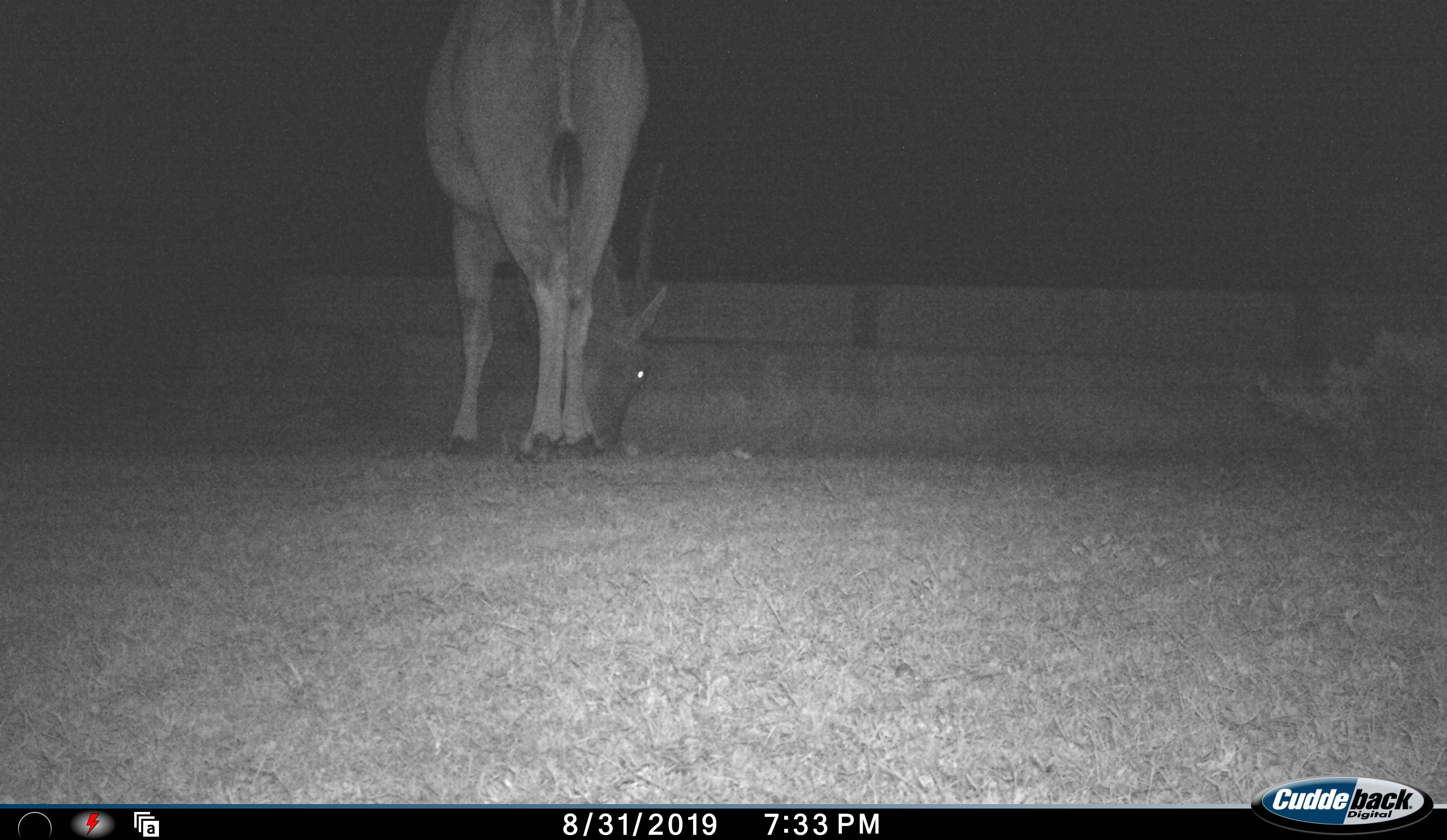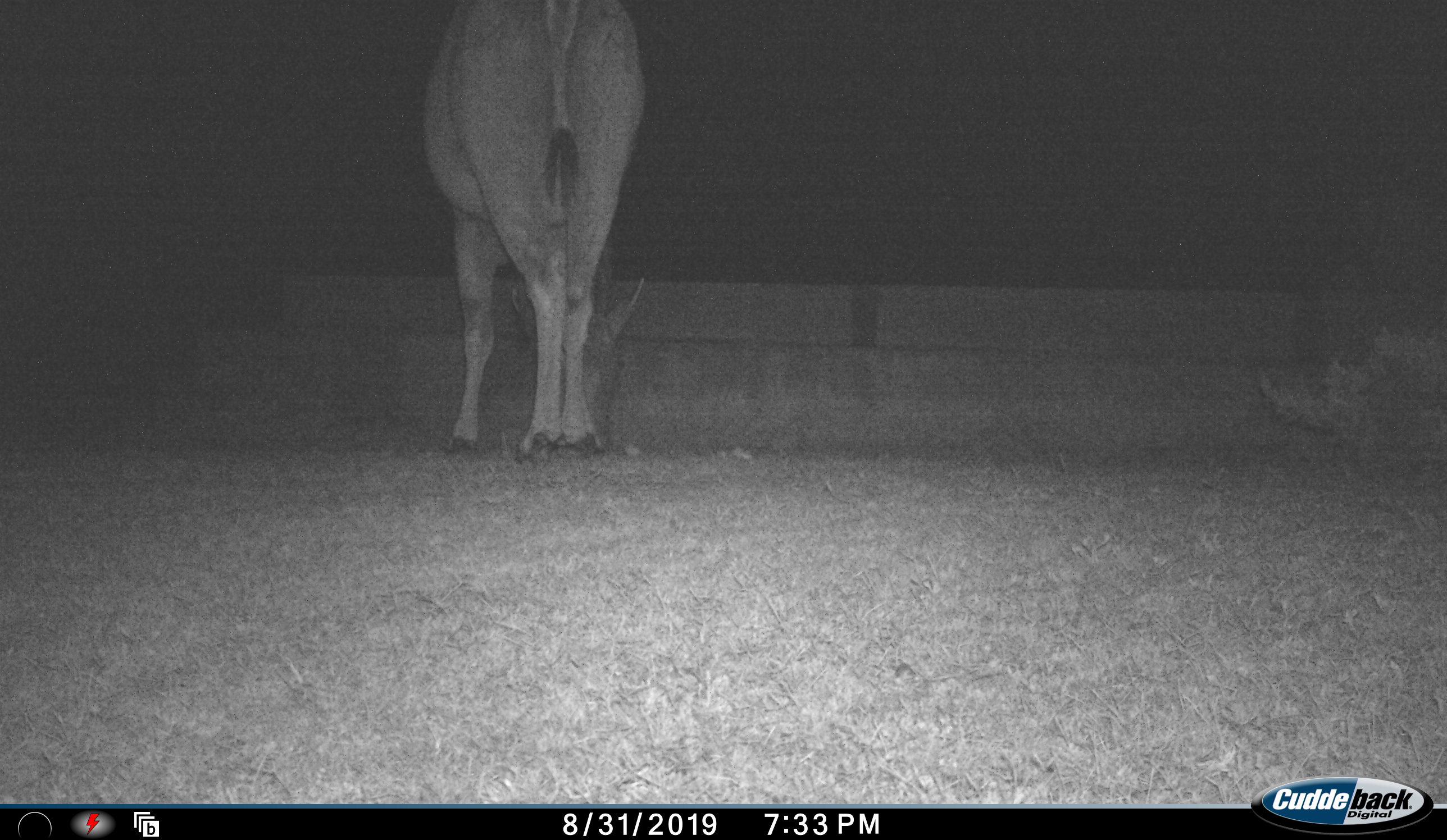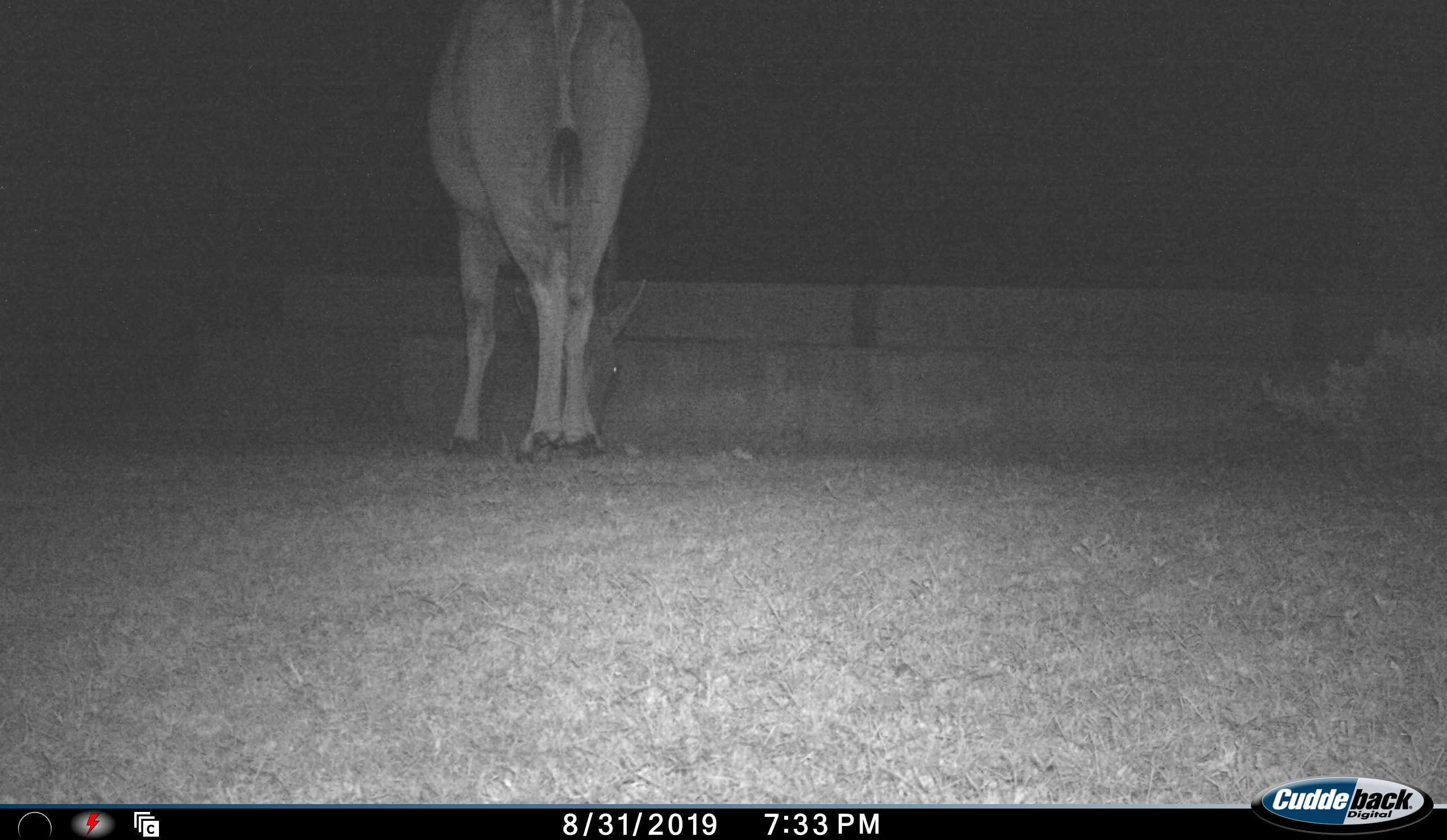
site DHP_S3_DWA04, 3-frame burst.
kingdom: Animalia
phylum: Chordata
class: Mammalia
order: Artiodactyla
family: Bovidae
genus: Tragelaphus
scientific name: Tragelaphus oryx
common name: eland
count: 1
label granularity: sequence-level